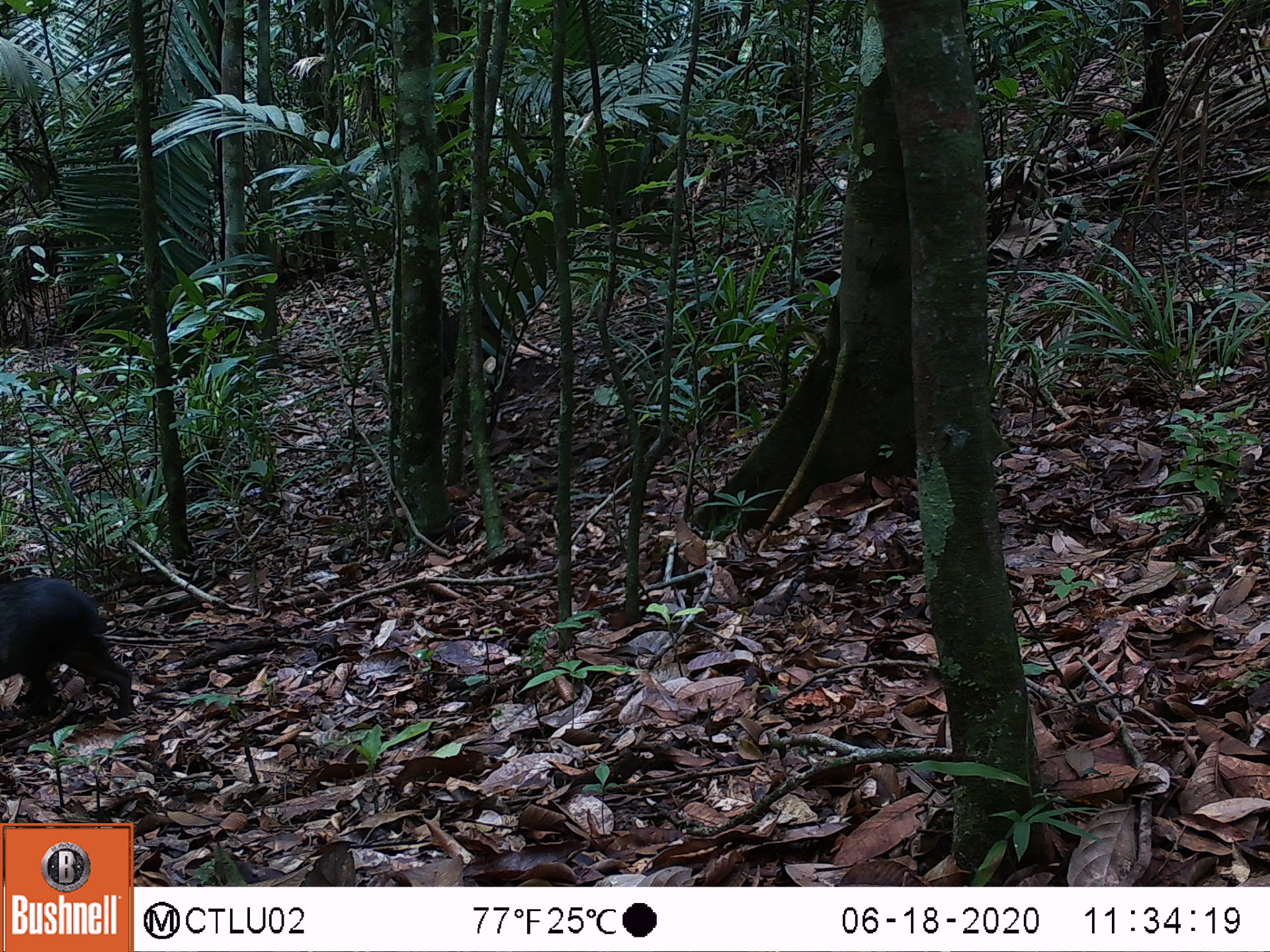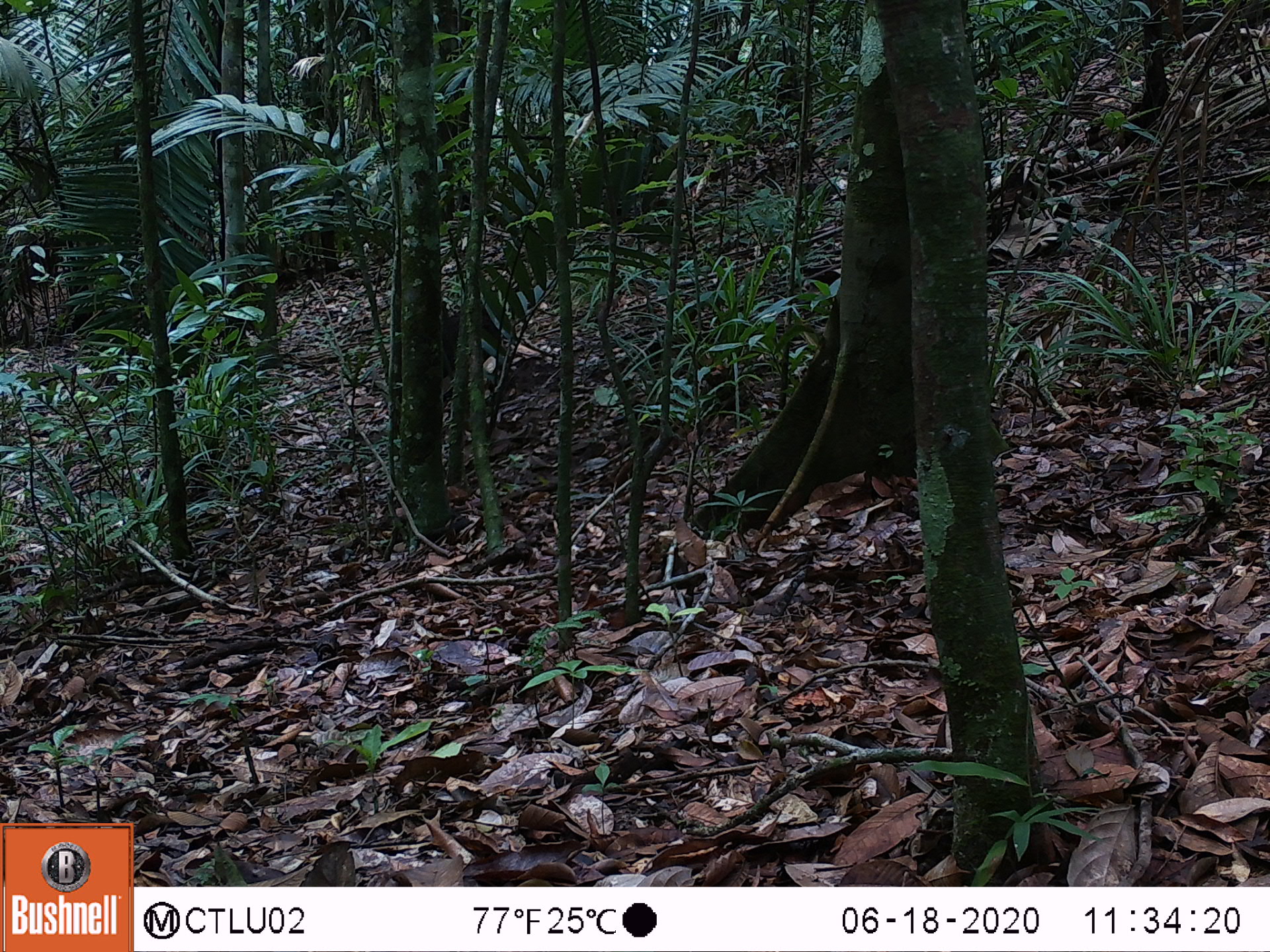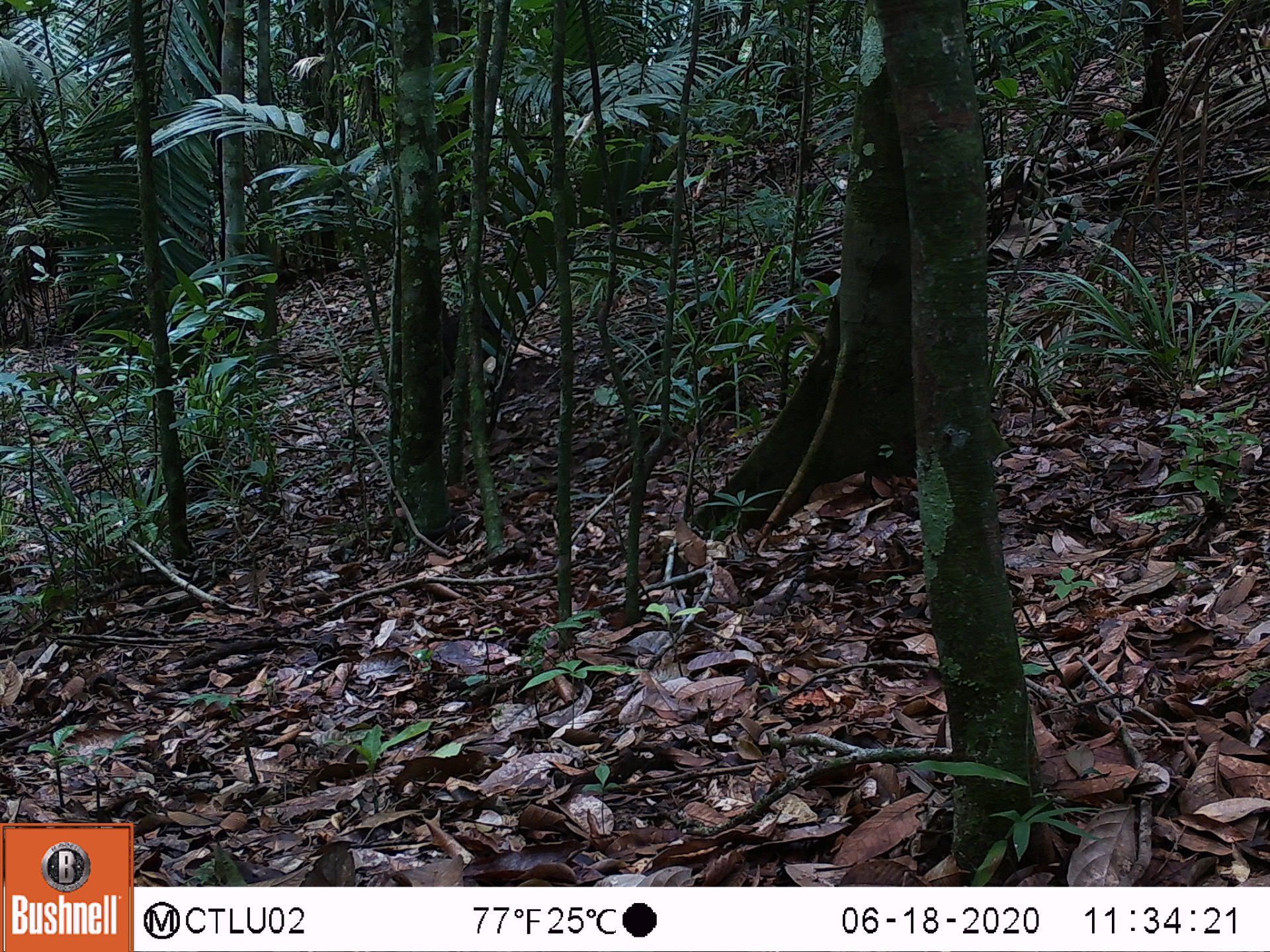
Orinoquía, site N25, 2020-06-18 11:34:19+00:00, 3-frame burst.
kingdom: Animalia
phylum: Chordata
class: Mammalia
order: Rodentia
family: Dasyproctidae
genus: Dasyprocta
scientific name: Dasyprocta fuliginosa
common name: black agouti